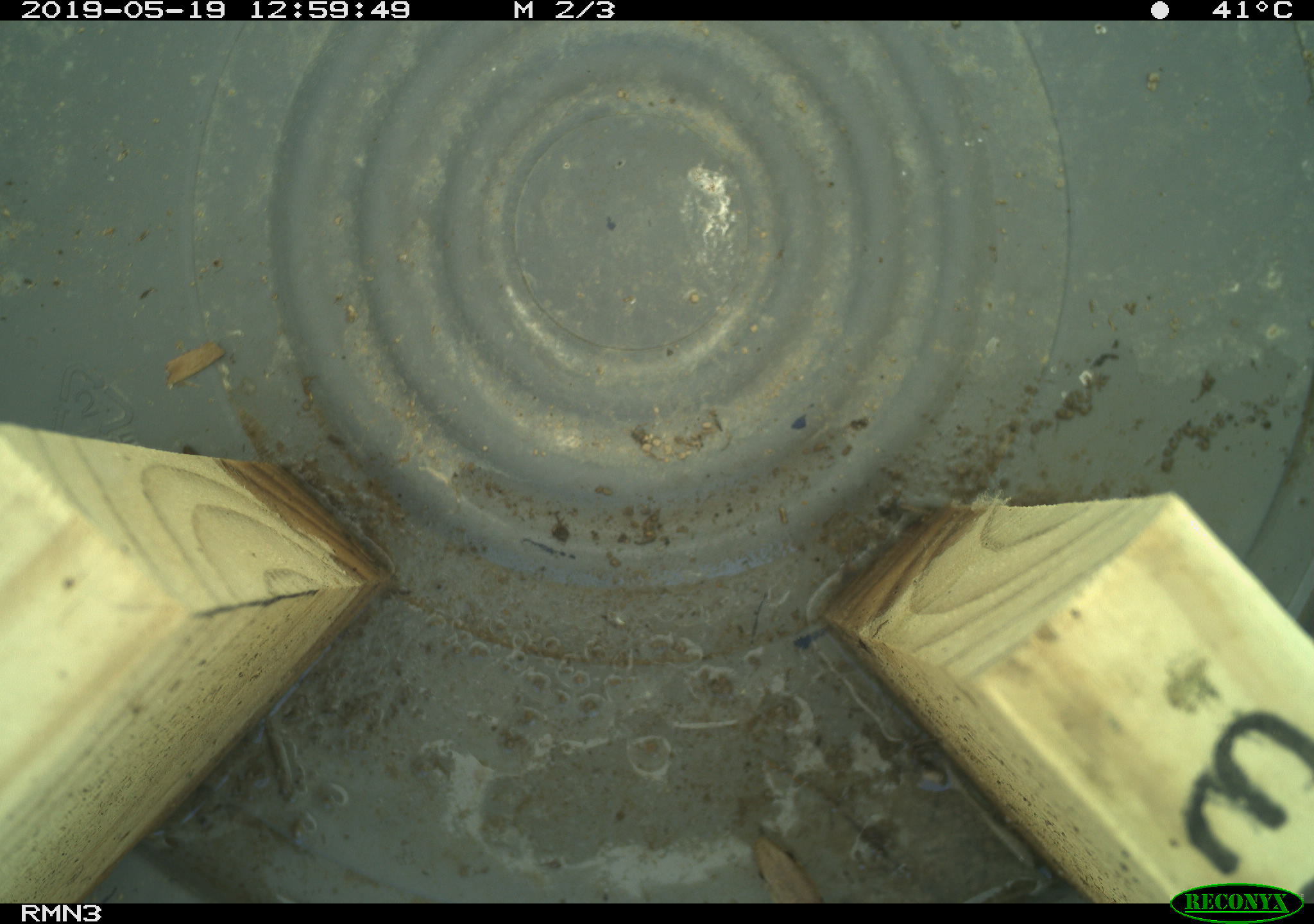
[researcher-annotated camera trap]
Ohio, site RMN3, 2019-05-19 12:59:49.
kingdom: Animalia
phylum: Chordata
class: Reptilia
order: Squamata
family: Colubridae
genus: Thamnophis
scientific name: Thamnophis sirtalis sirtalis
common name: eastern gartersnake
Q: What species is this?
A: Eastern gartersnake (Thamnophis sirtalis sirtalis).